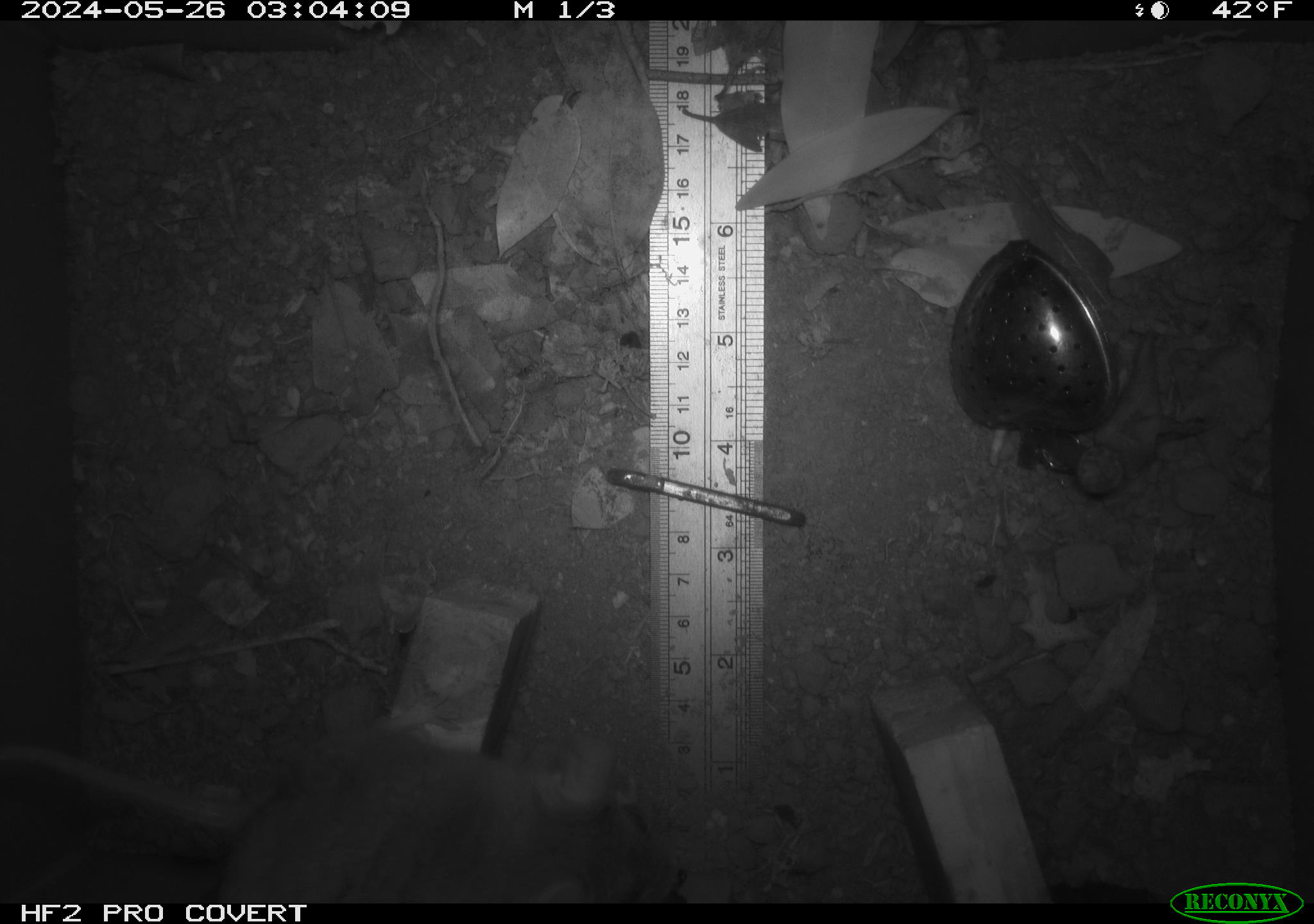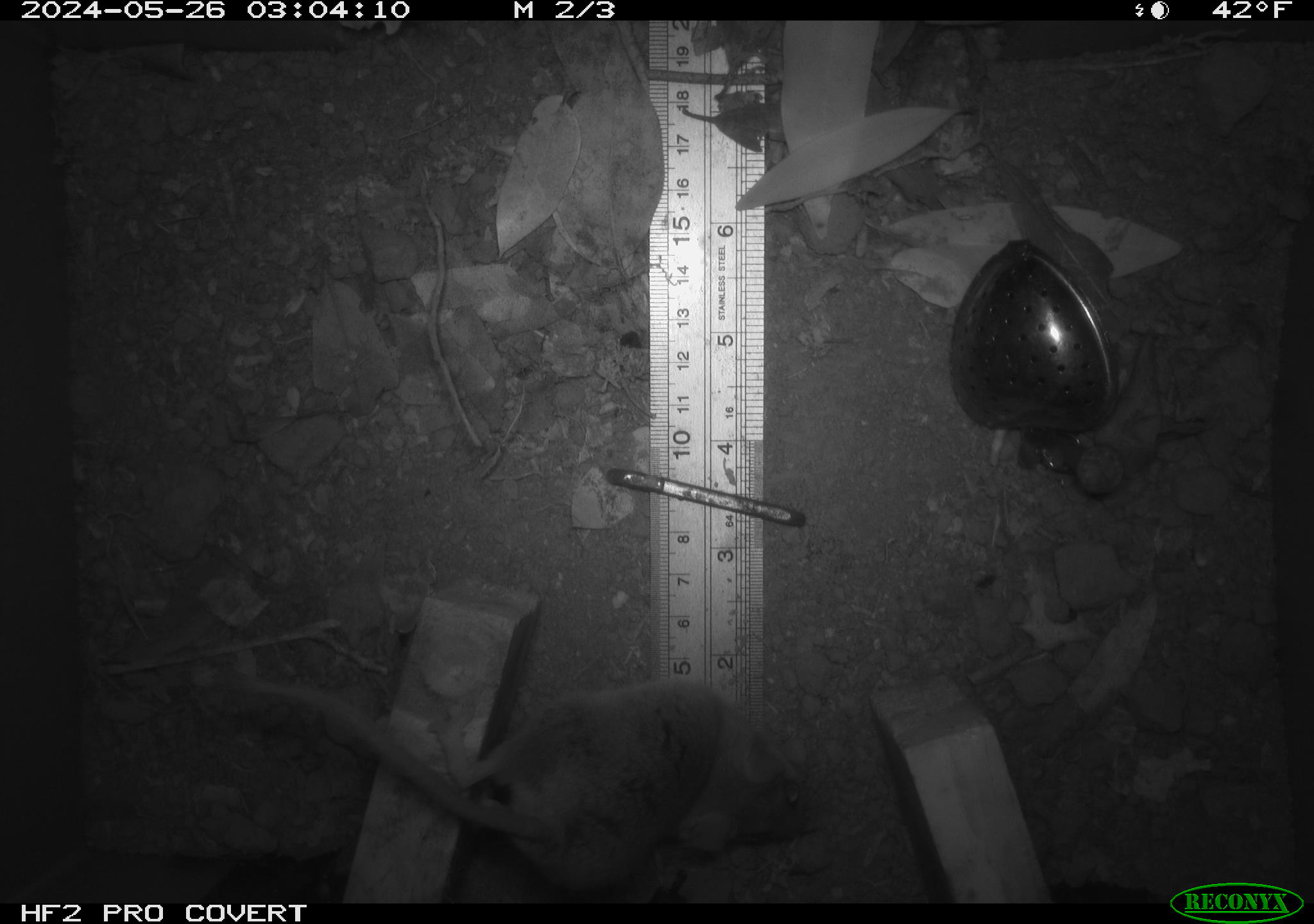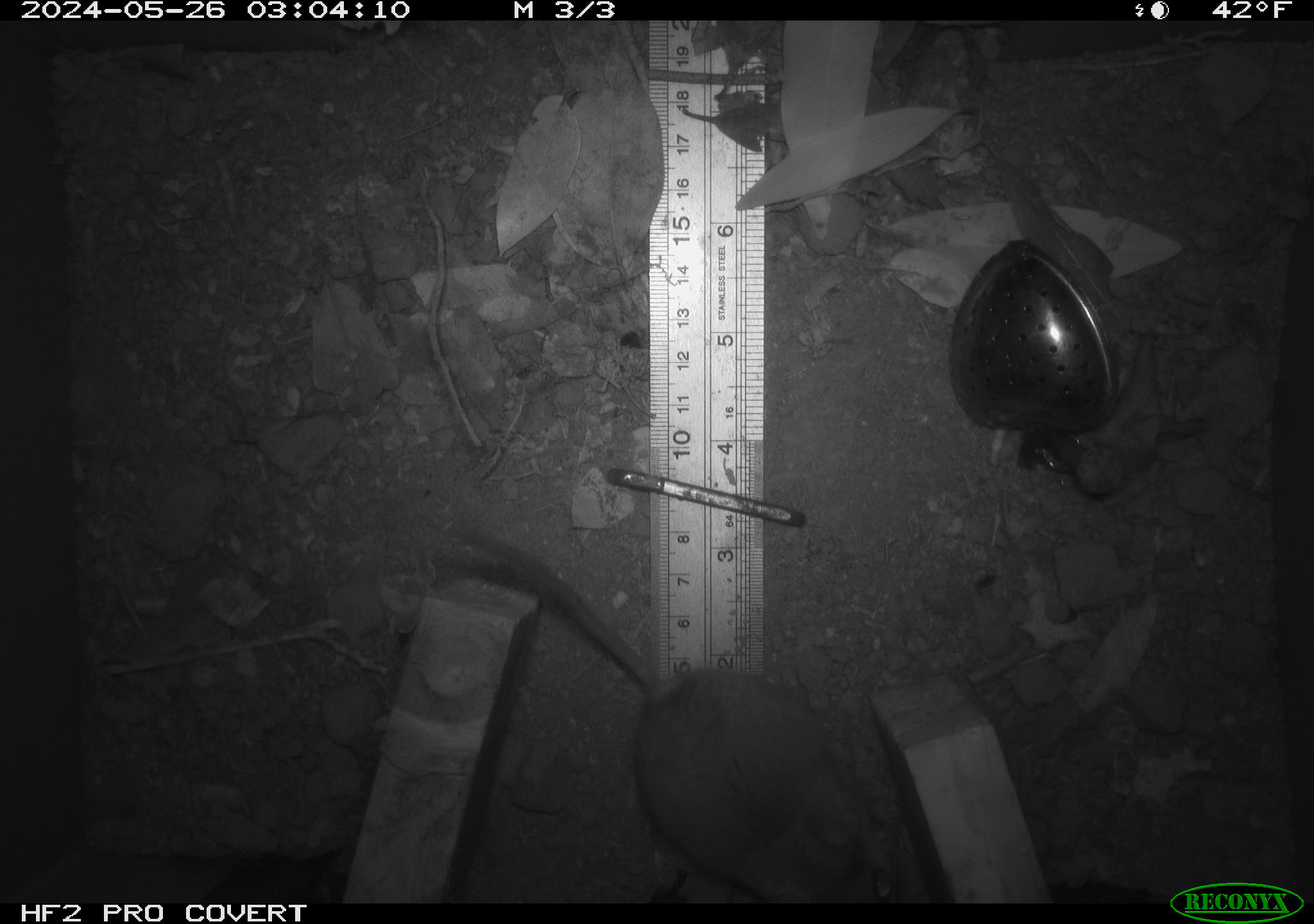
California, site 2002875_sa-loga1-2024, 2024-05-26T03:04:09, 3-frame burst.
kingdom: Animalia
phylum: Chordata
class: Mammalia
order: Rodentia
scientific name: Rodentia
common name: rodent